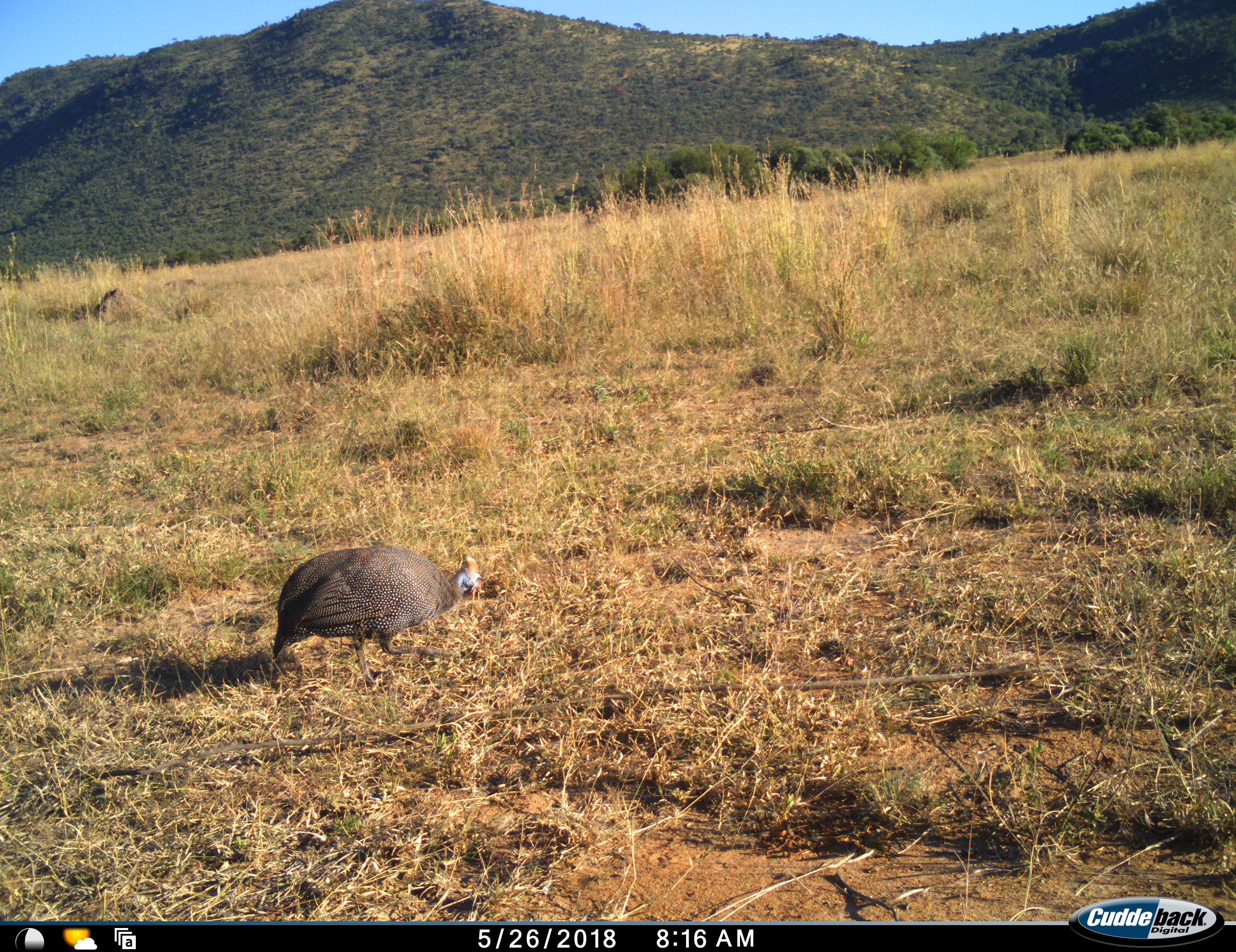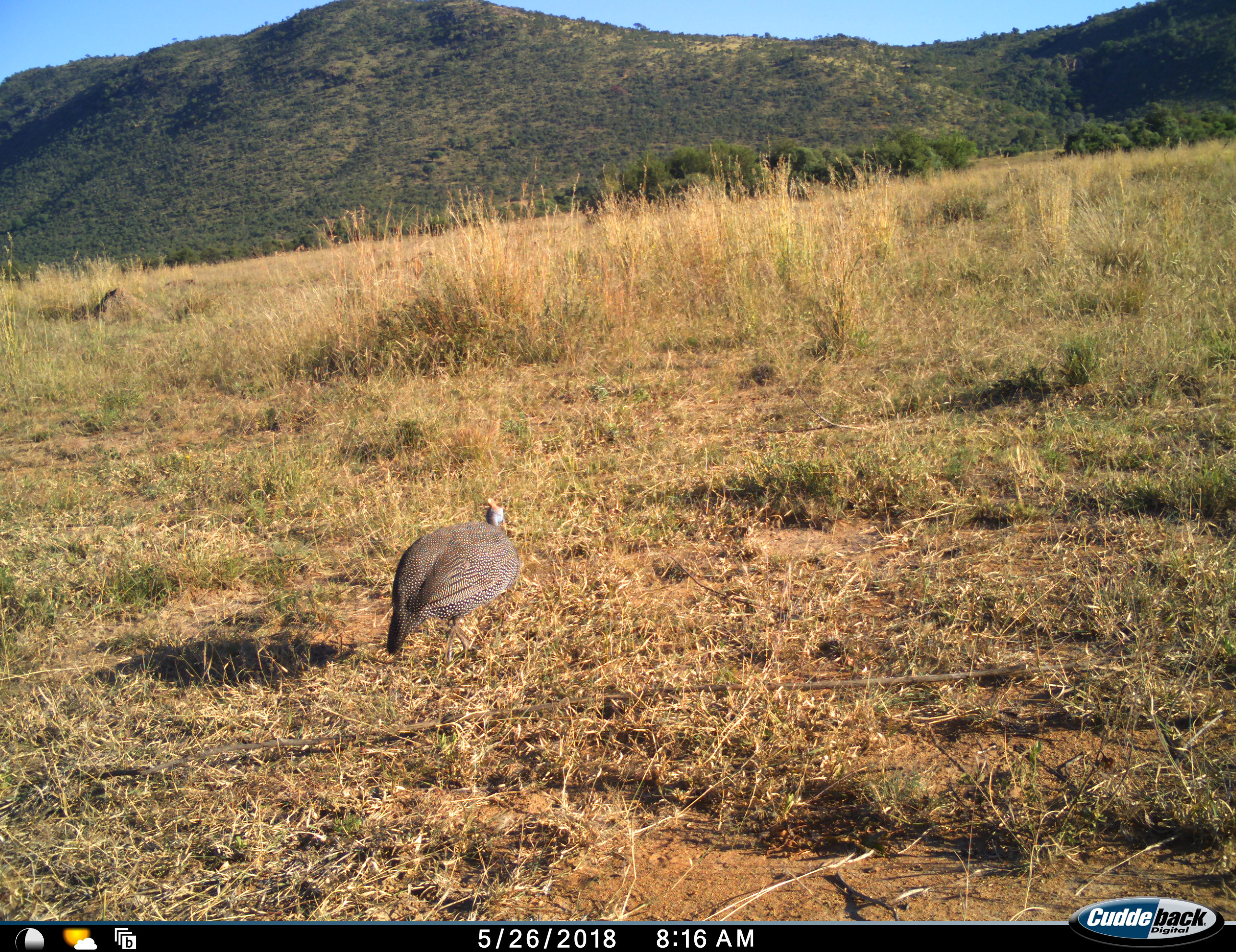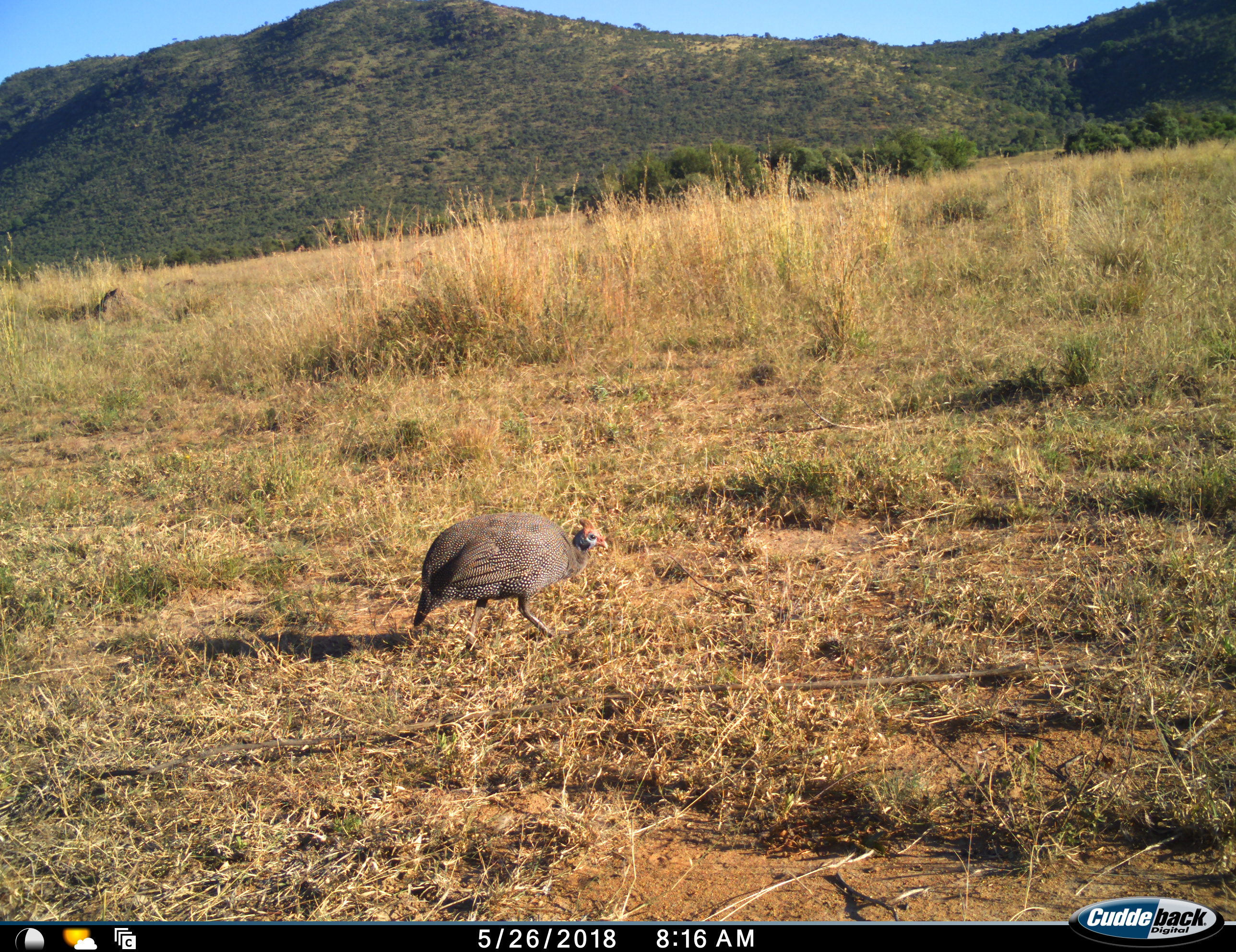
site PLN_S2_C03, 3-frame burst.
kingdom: Animalia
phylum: Chordata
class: Aves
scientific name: Aves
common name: bird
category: birdother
Birdother (bird) (Aves), count 1. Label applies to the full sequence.